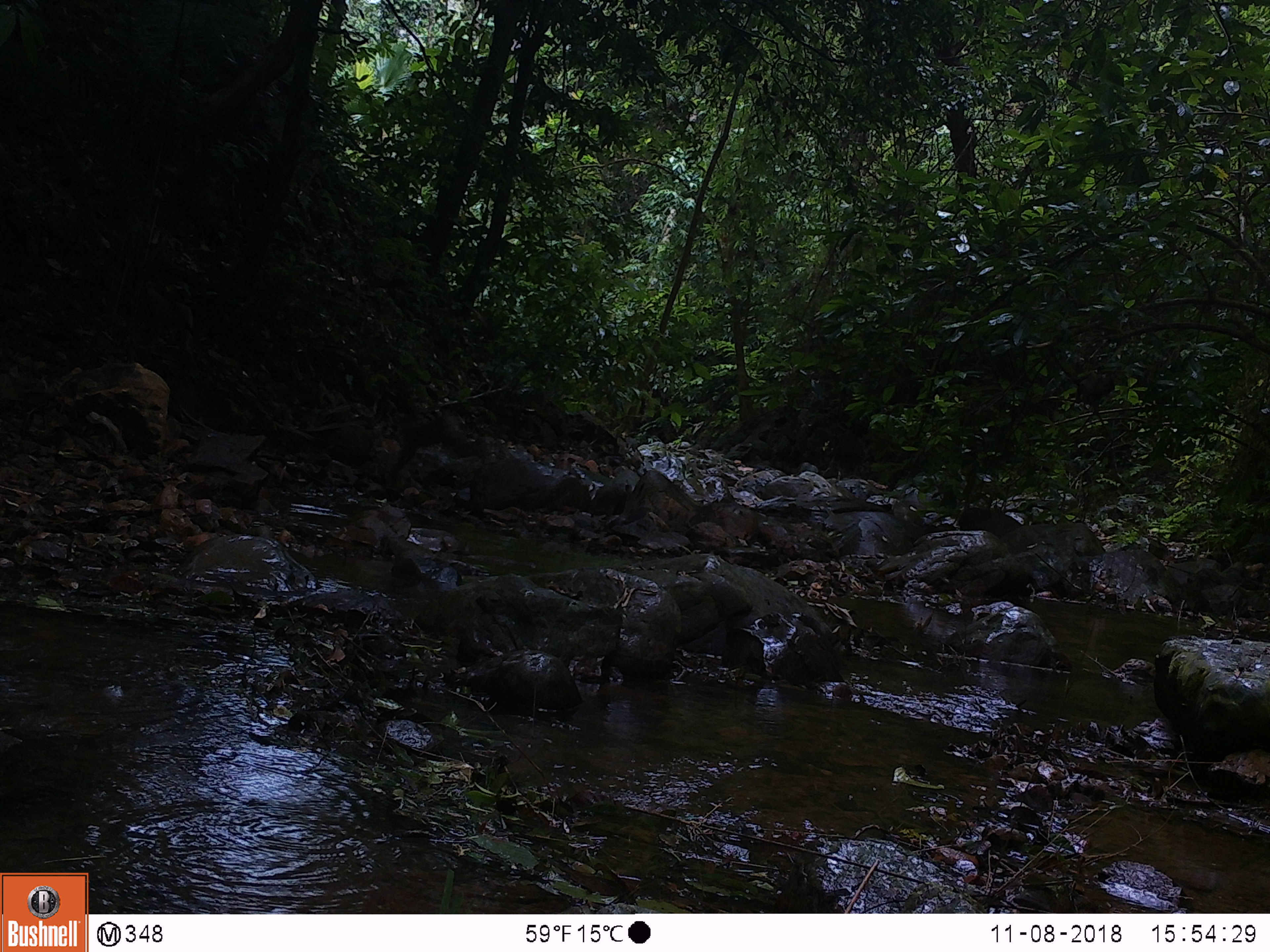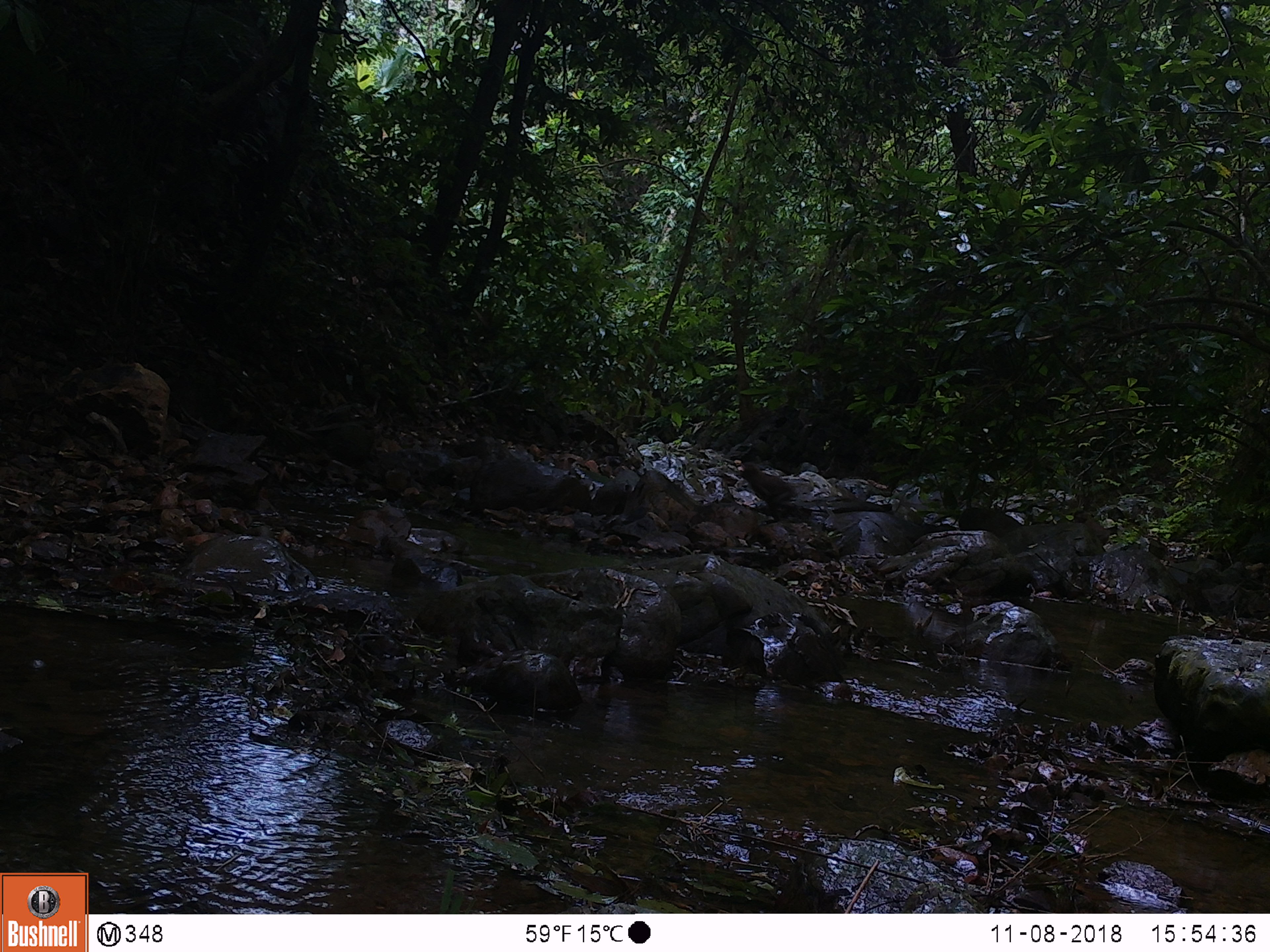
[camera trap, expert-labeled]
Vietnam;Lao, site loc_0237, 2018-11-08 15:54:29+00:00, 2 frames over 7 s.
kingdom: Animalia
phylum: Chordata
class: Mammalia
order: Primates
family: Cercopithecidae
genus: Macaca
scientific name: Macaca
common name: macaques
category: assam or rhesus macaque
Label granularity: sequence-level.